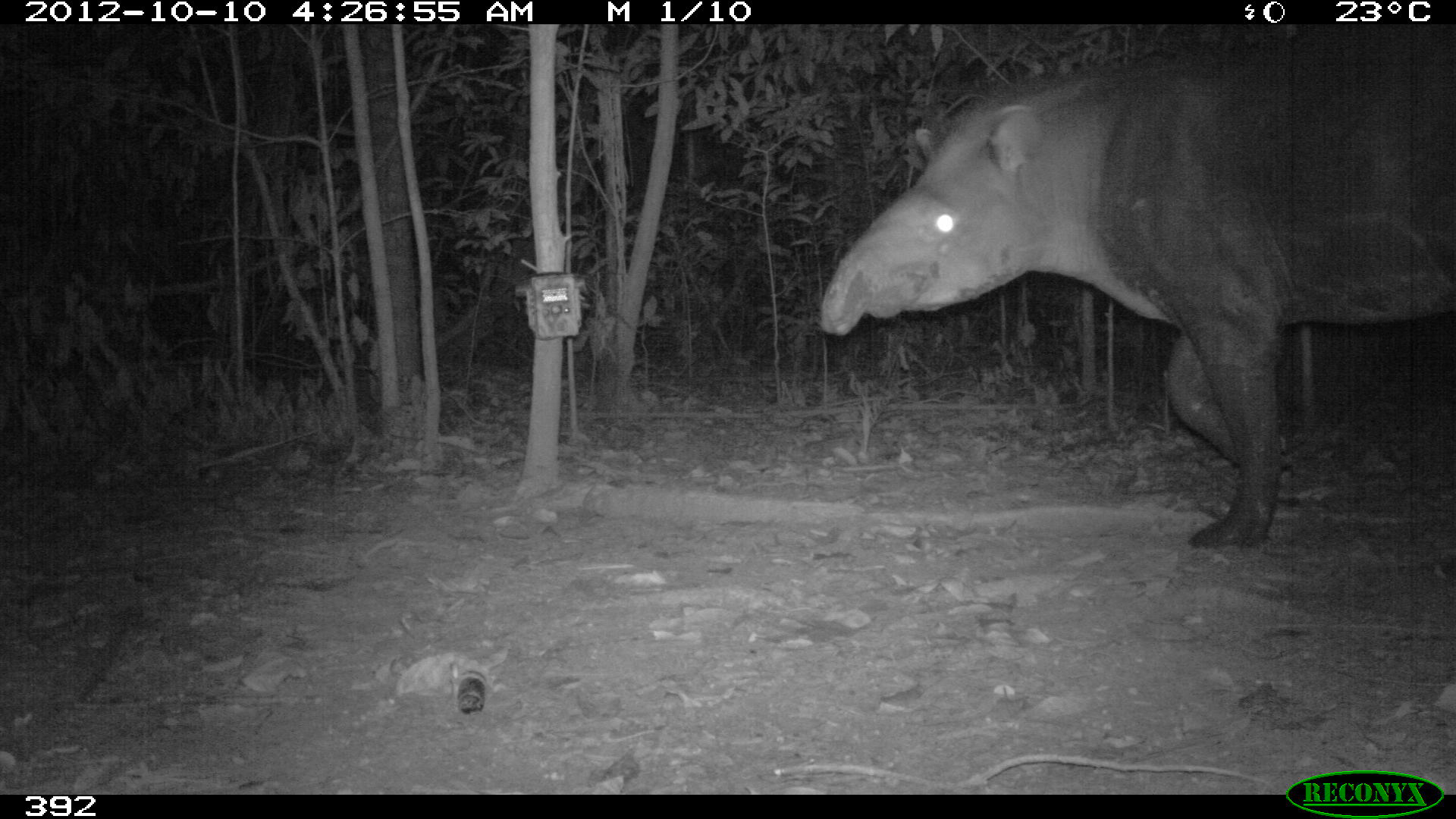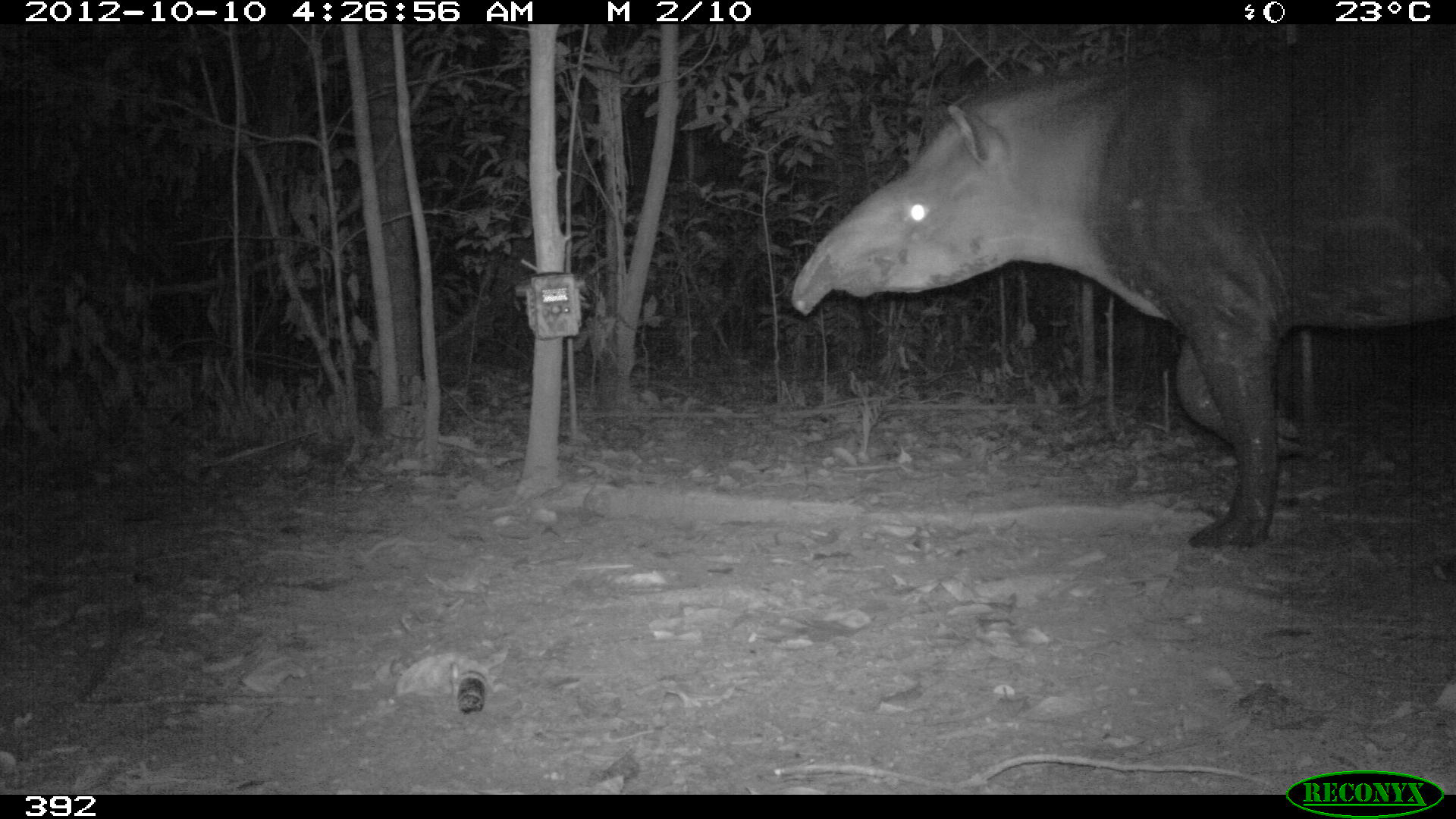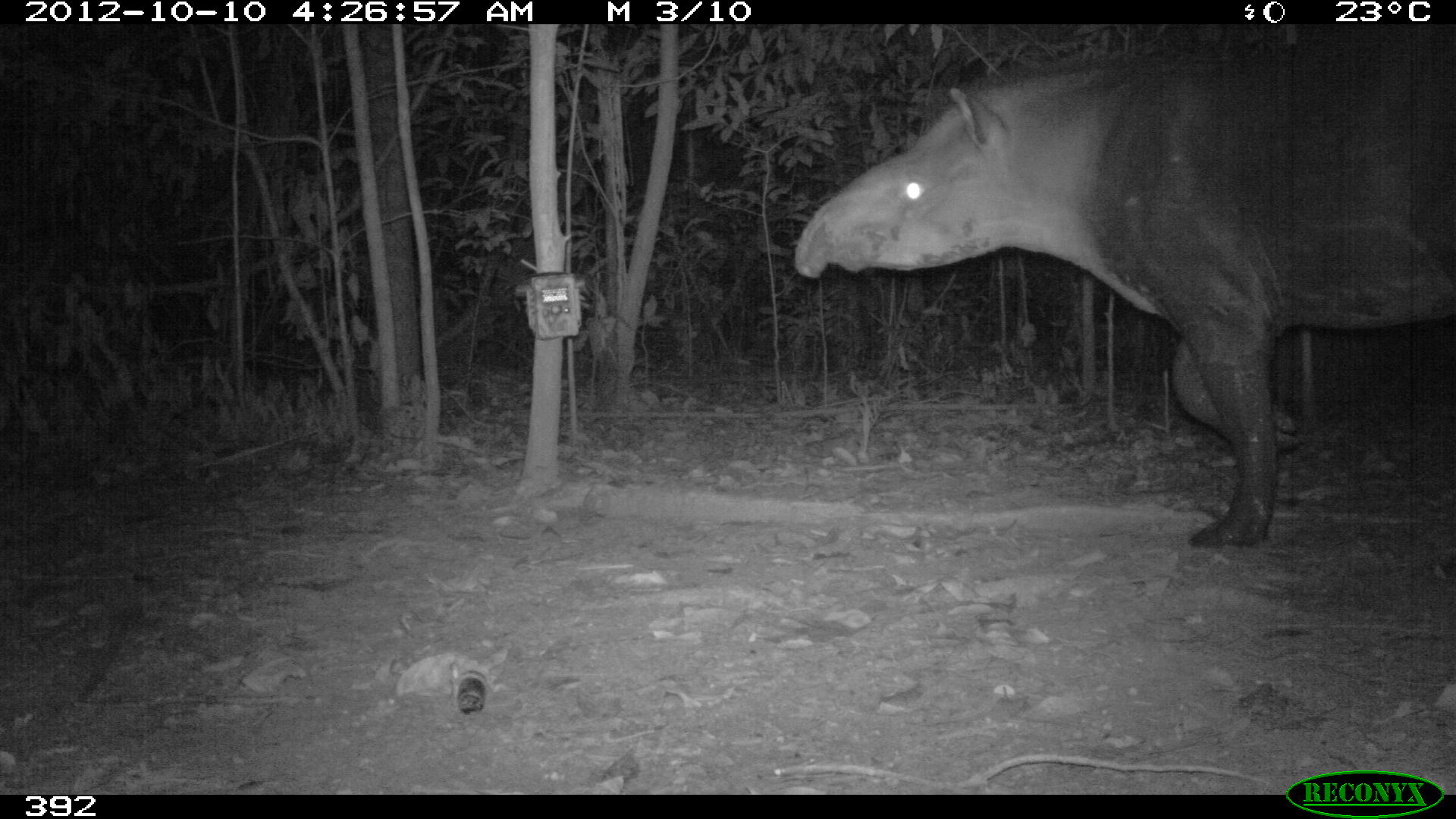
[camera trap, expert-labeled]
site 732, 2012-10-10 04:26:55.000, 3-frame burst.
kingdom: Animalia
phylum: Chordata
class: Mammalia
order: Perissodactyla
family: Tapiridae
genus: Tapirus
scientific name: Tapirus terrestris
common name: south american tapir